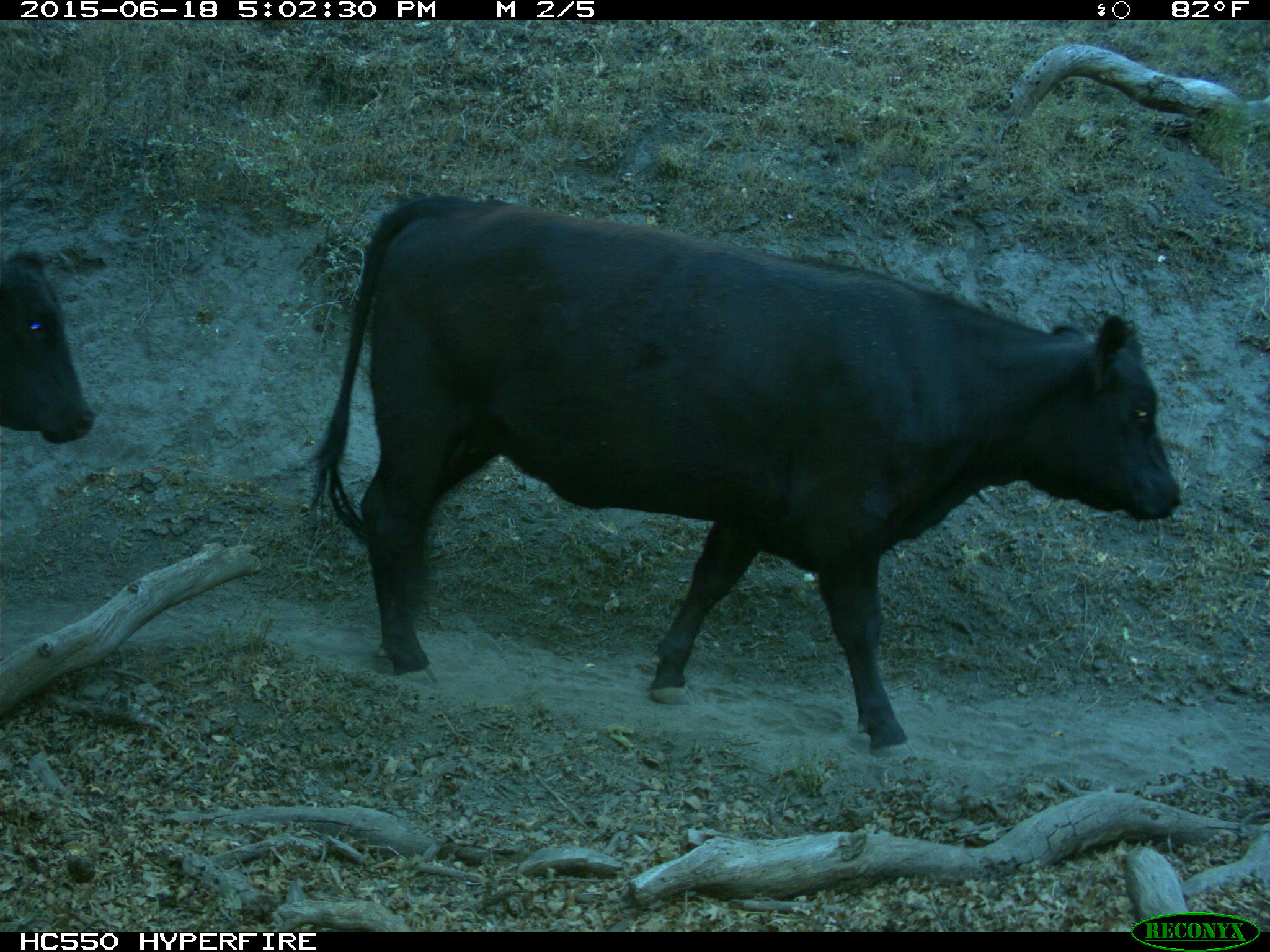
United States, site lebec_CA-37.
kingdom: Animalia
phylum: Chordata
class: Mammalia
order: Artiodactyla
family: Bovidae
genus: Bos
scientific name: Bos taurus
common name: domestic cow